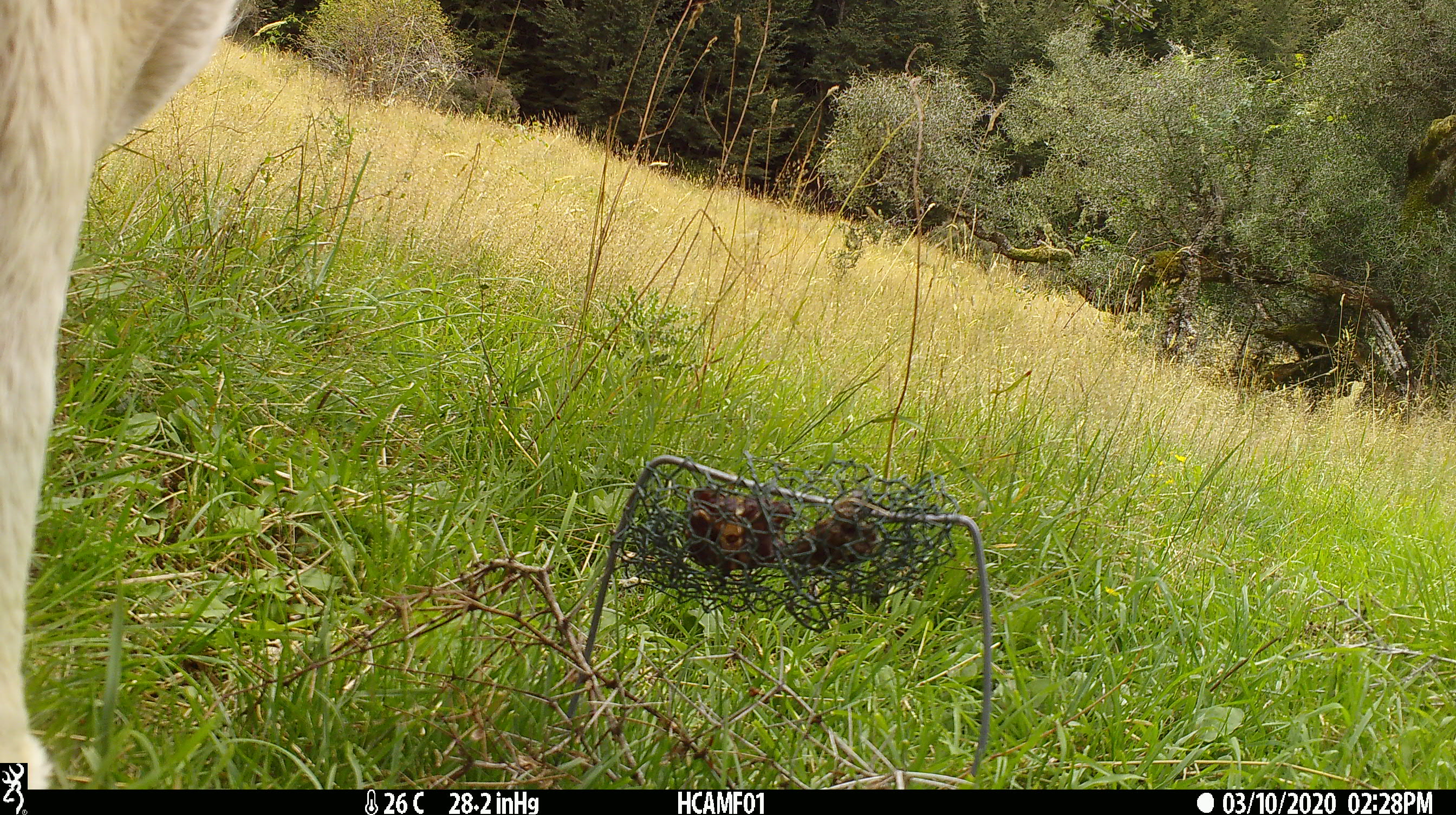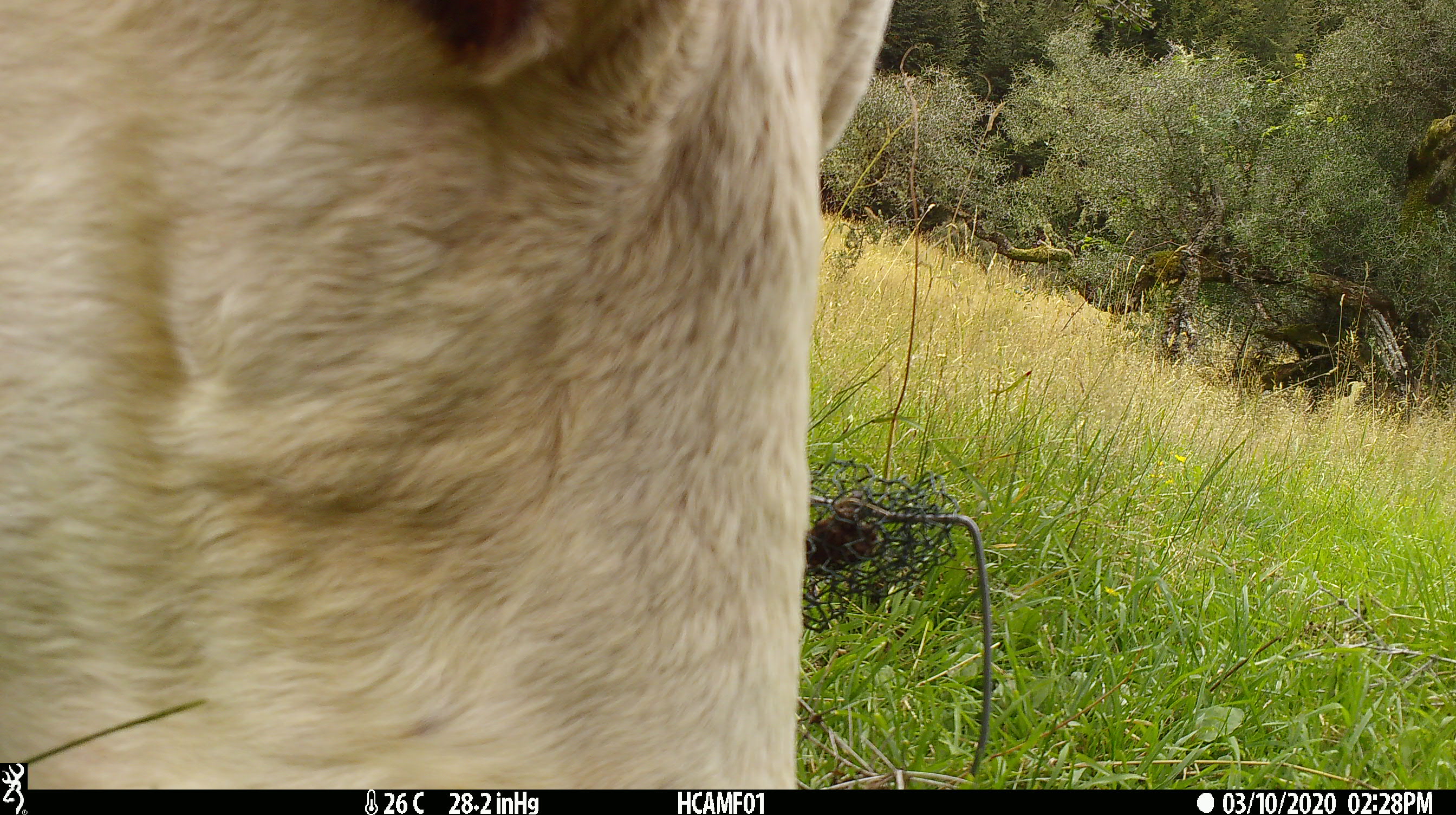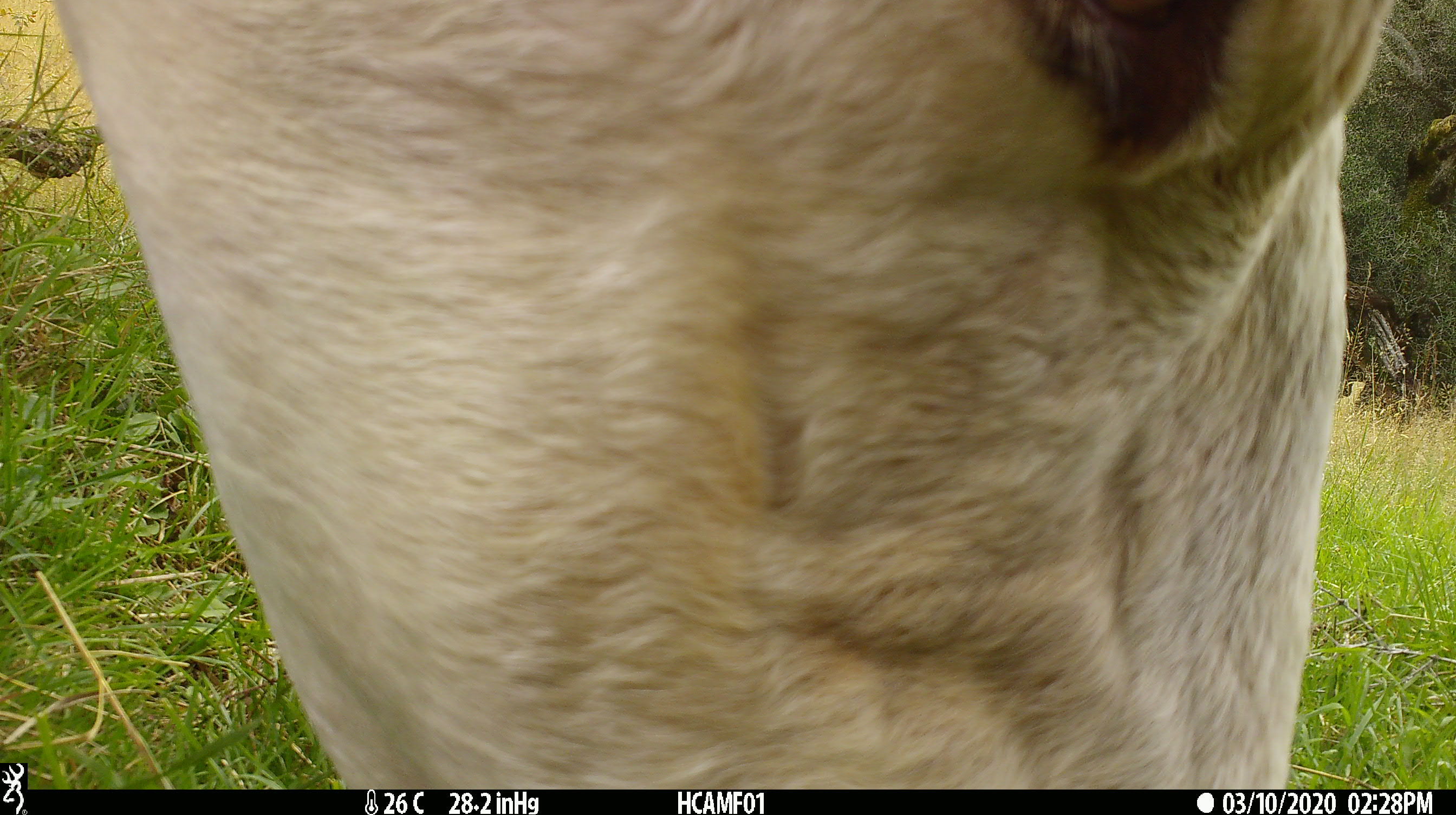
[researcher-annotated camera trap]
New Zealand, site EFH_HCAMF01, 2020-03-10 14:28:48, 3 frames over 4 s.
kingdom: Animalia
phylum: Chordata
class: Mammalia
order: Artiodactyla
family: Bovidae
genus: Bos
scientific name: Bos taurus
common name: domestic cow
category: cow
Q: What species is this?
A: Cow (domestic cow) (Bos taurus).